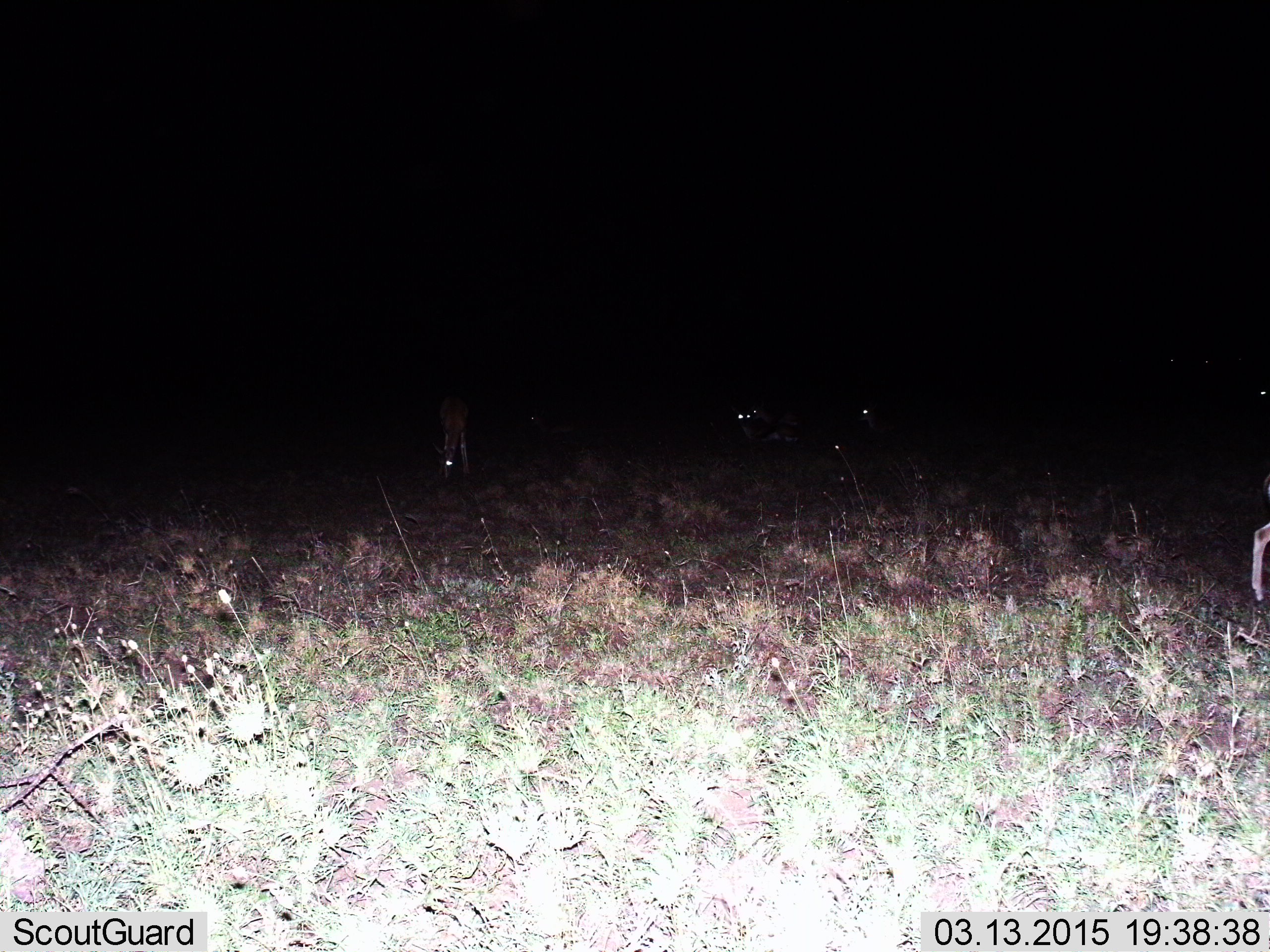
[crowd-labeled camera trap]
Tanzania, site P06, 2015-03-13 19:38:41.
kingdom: Animalia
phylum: Chordata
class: Mammalia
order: Artiodactyla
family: Bovidae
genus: Eudorcas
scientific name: Eudorcas thomsonii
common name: thomson's gazelle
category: gazellethomsons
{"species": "gazellethomsons (thomson's gazelle) (Eudorcas thomsonii)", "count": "4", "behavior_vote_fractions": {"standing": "40%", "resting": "20%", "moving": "20%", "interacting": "0%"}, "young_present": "0%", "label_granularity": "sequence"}